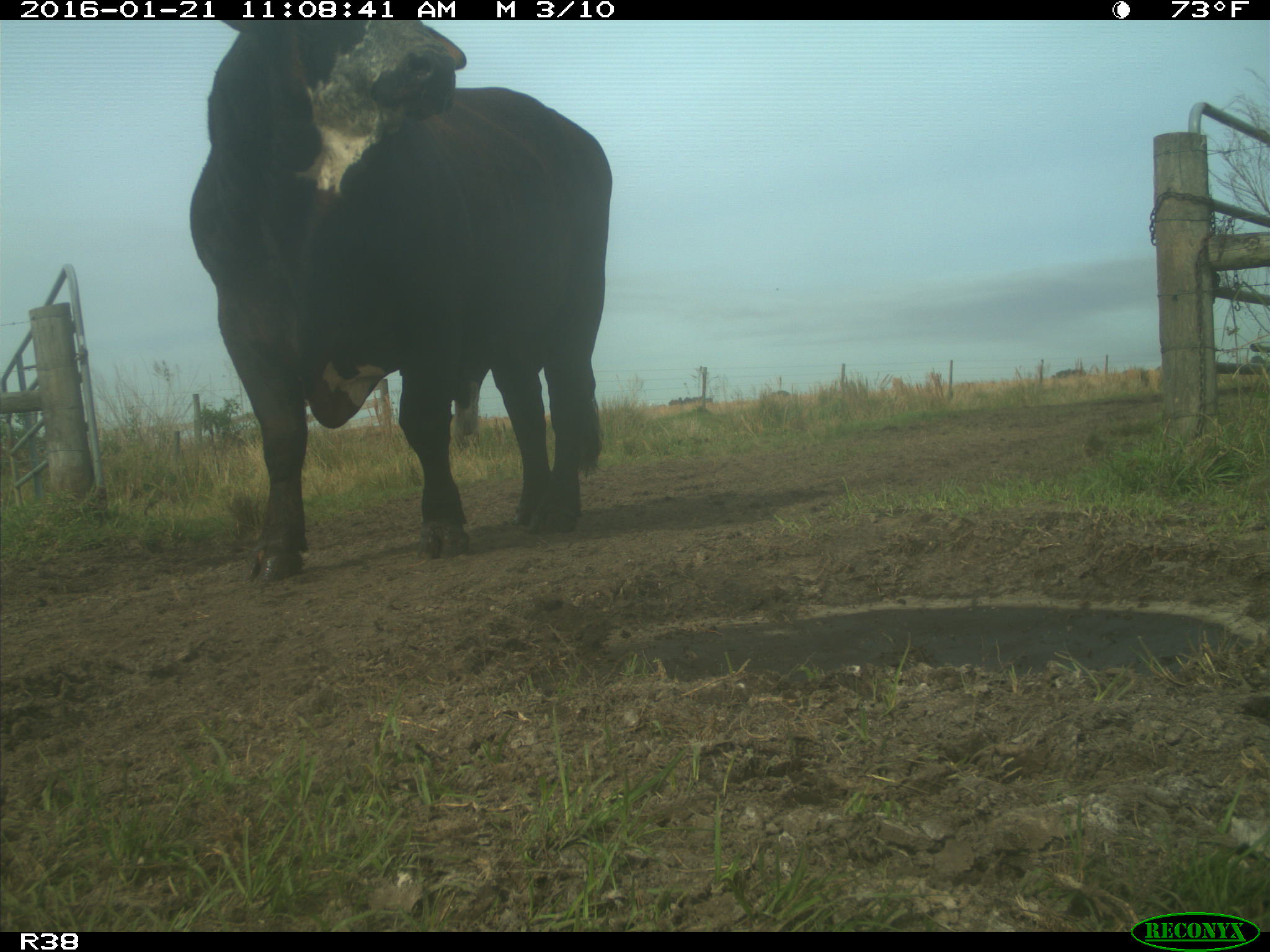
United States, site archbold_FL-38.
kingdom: Animalia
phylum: Chordata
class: Mammalia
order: Artiodactyla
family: Bovidae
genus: Bos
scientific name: Bos taurus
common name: domestic cow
Bos taurus (domestic cow).